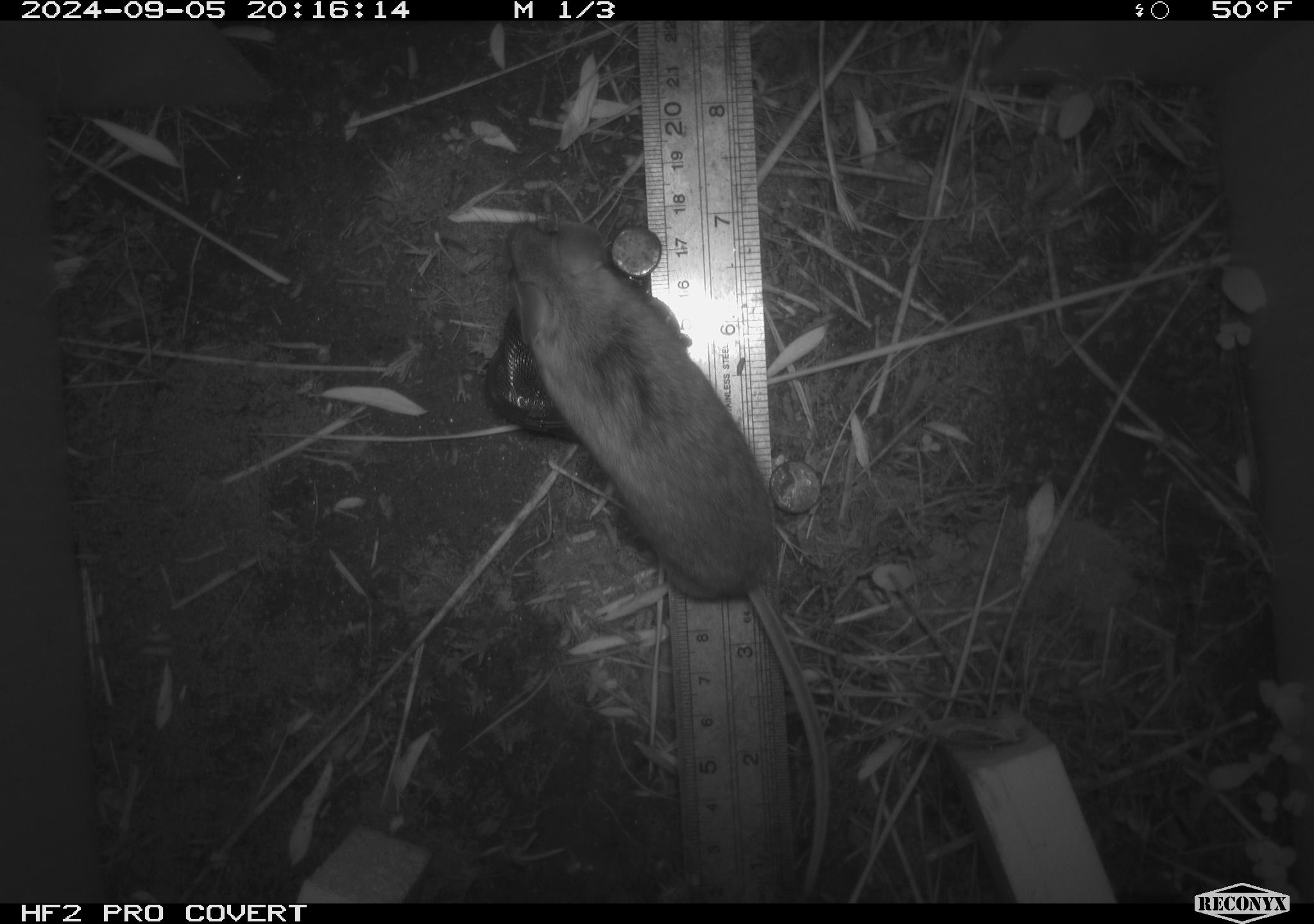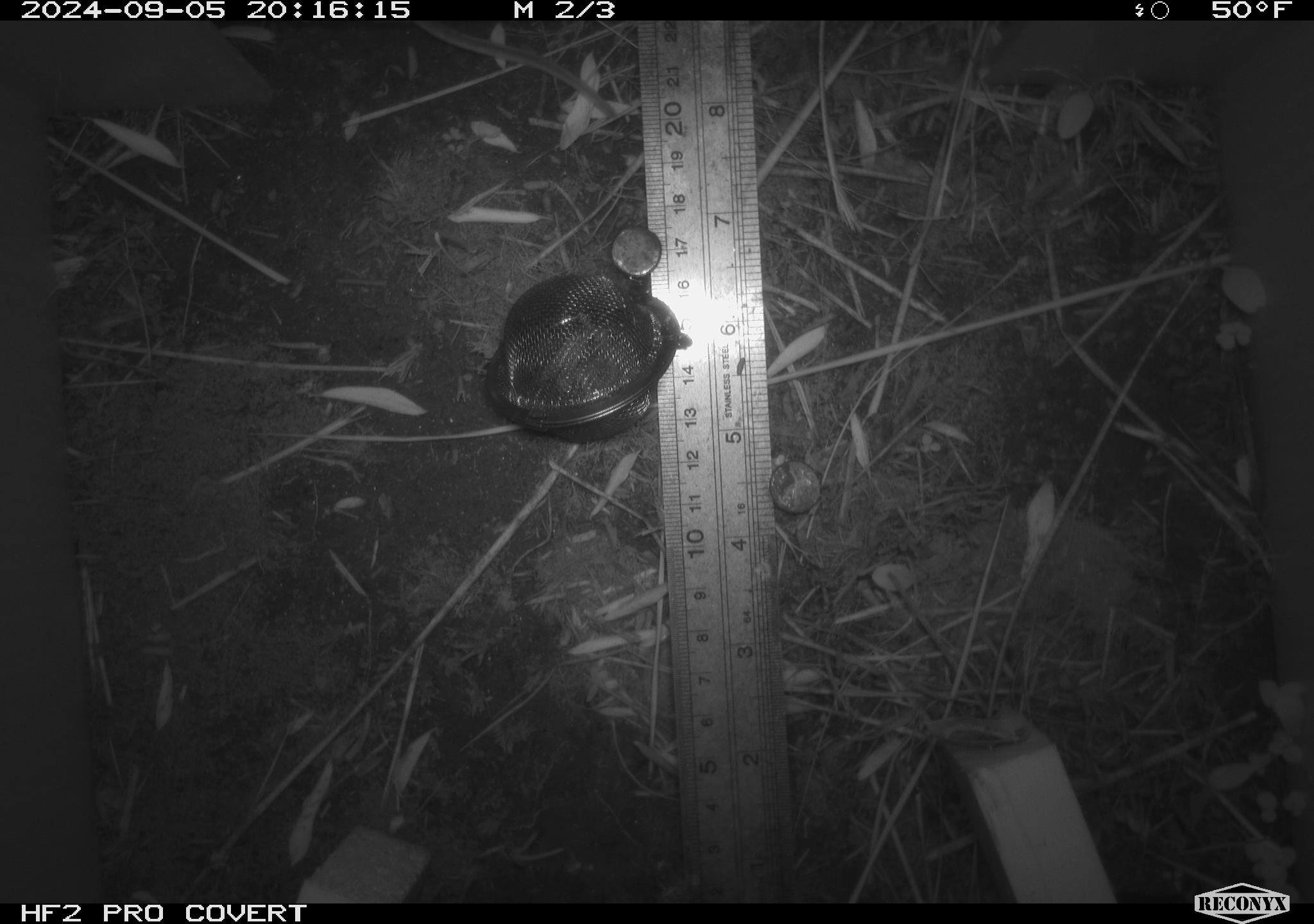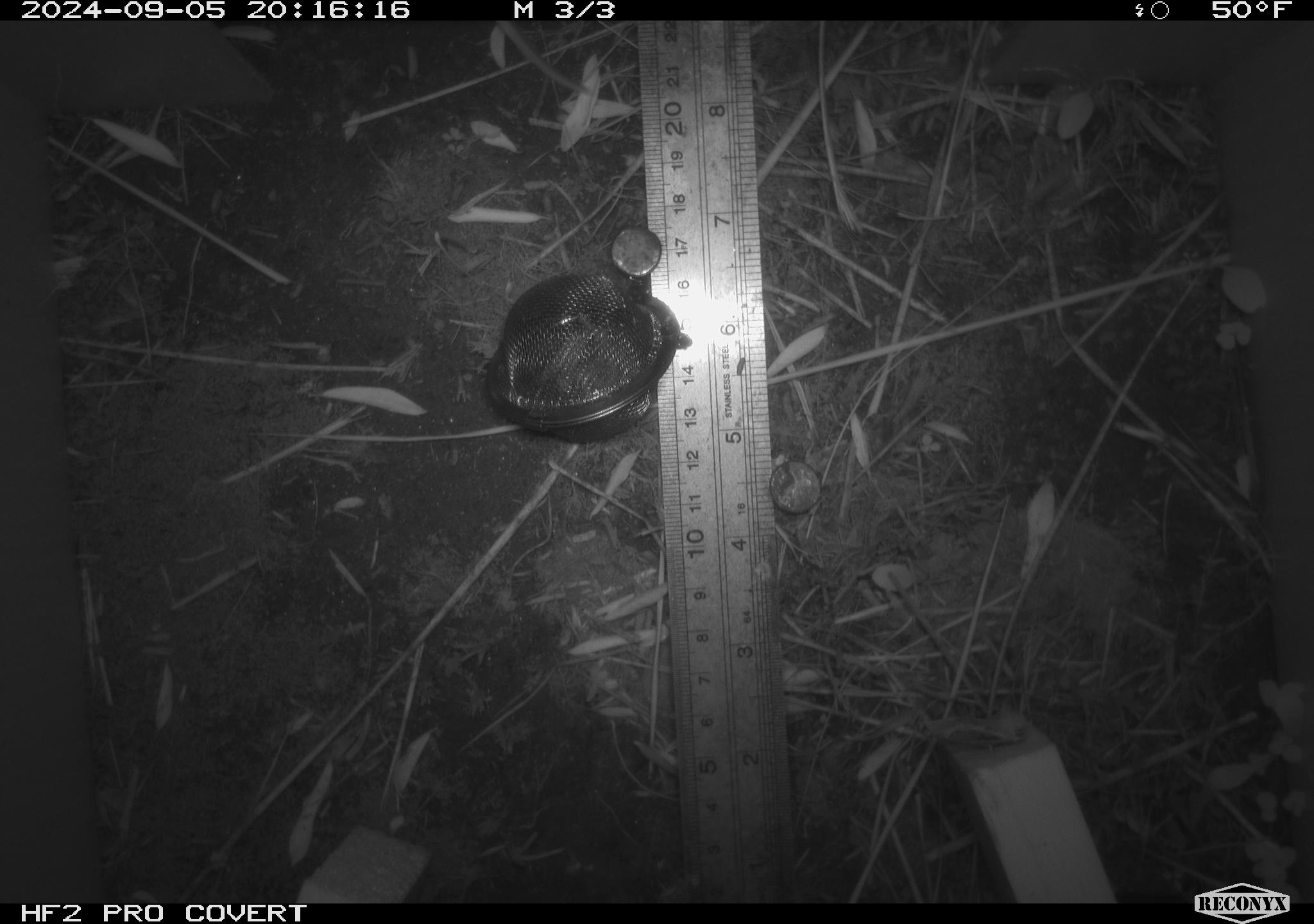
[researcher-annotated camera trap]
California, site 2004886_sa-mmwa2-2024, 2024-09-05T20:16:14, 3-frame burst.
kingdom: Animalia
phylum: Chordata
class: Mammalia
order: Rodentia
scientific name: Rodentia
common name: mouse species